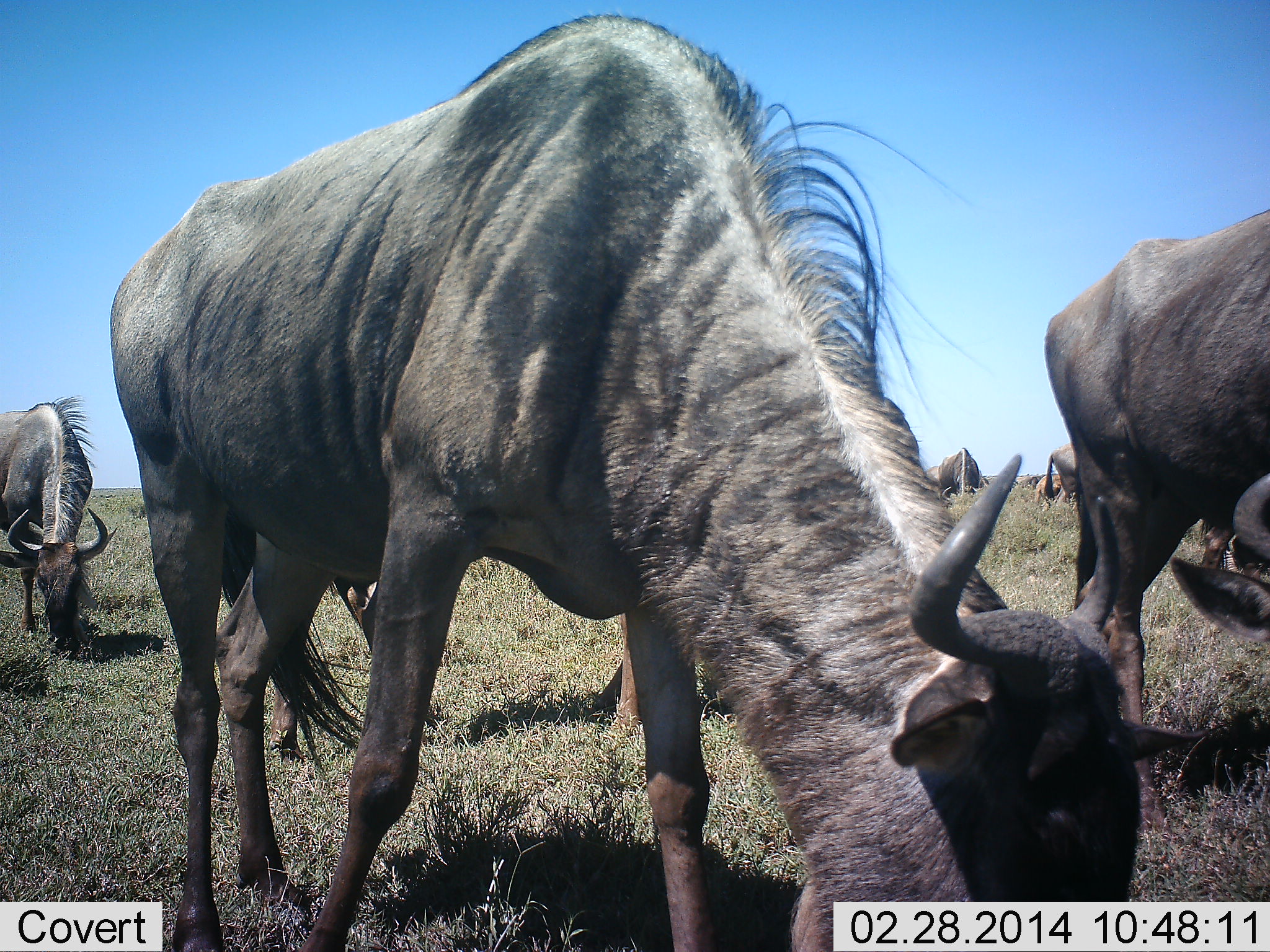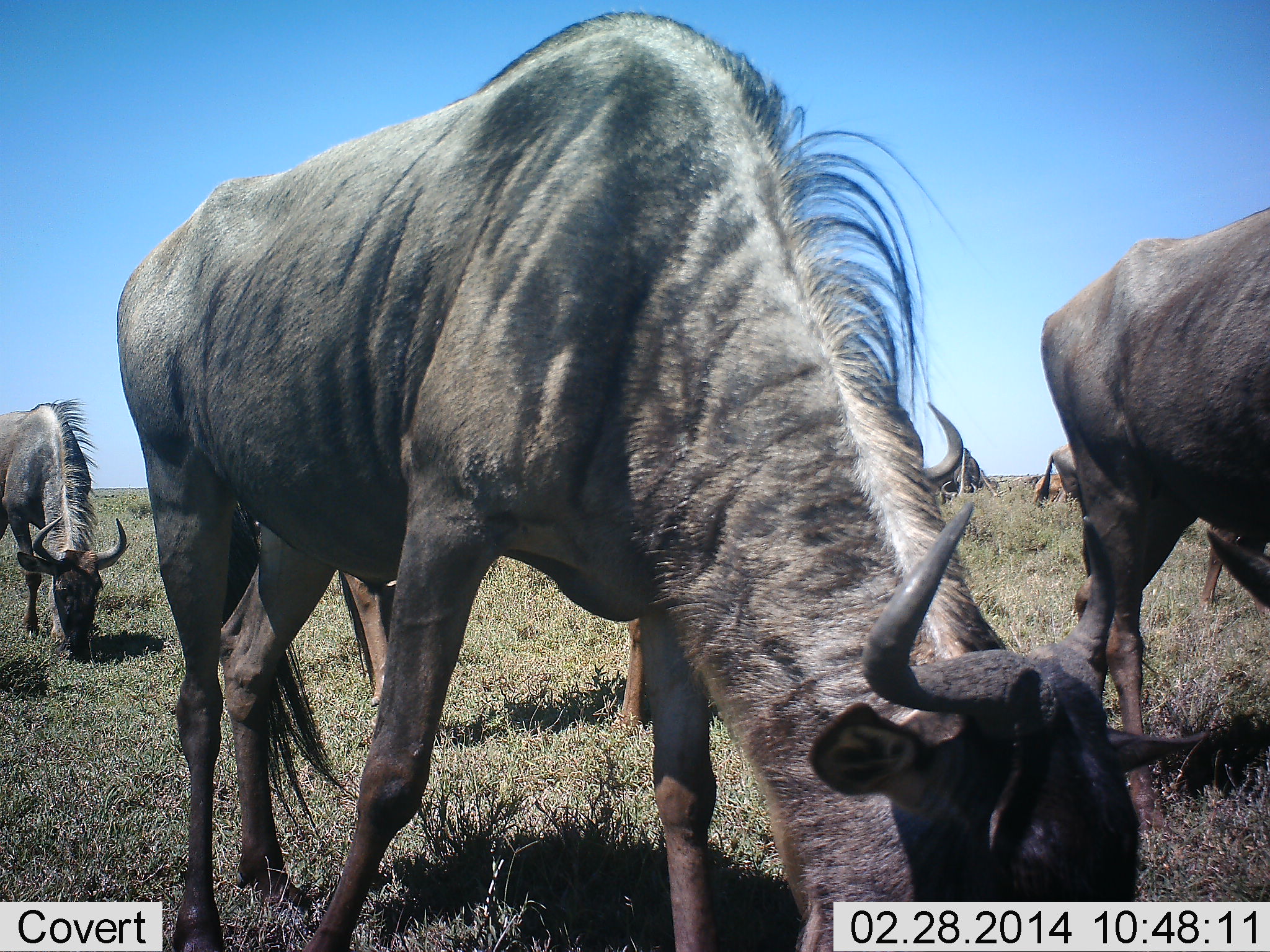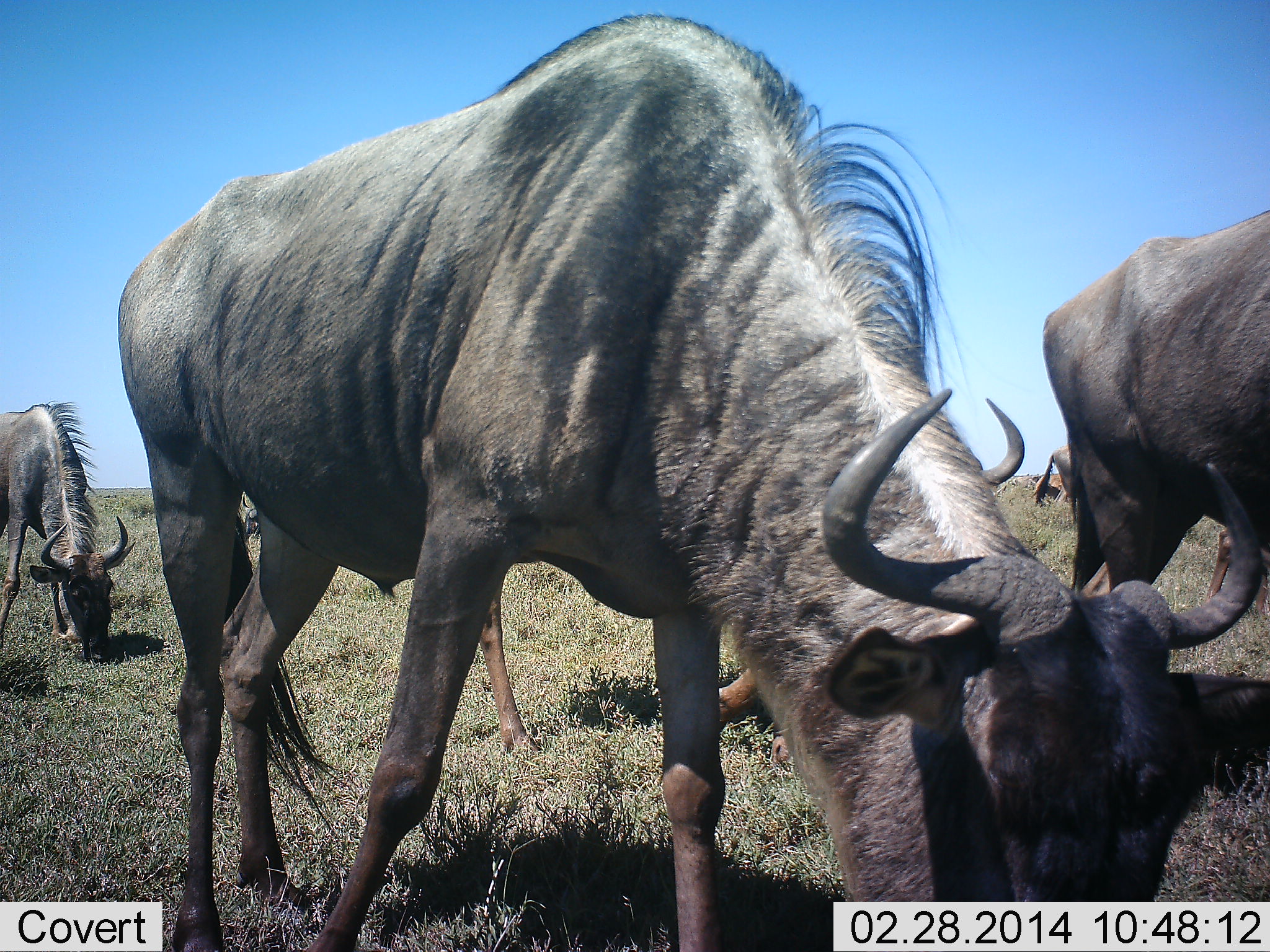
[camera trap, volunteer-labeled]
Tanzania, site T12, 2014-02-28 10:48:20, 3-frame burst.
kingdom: Animalia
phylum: Chordata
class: Mammalia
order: Artiodactyla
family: Bovidae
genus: Connochaetes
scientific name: Connochaetes taurinus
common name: blue wildebeest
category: wildebeest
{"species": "wildebeest (blue wildebeest) (Connochaetes taurinus)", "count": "6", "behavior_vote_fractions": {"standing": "0%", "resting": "0%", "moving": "0%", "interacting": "0%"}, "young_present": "0%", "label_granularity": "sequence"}